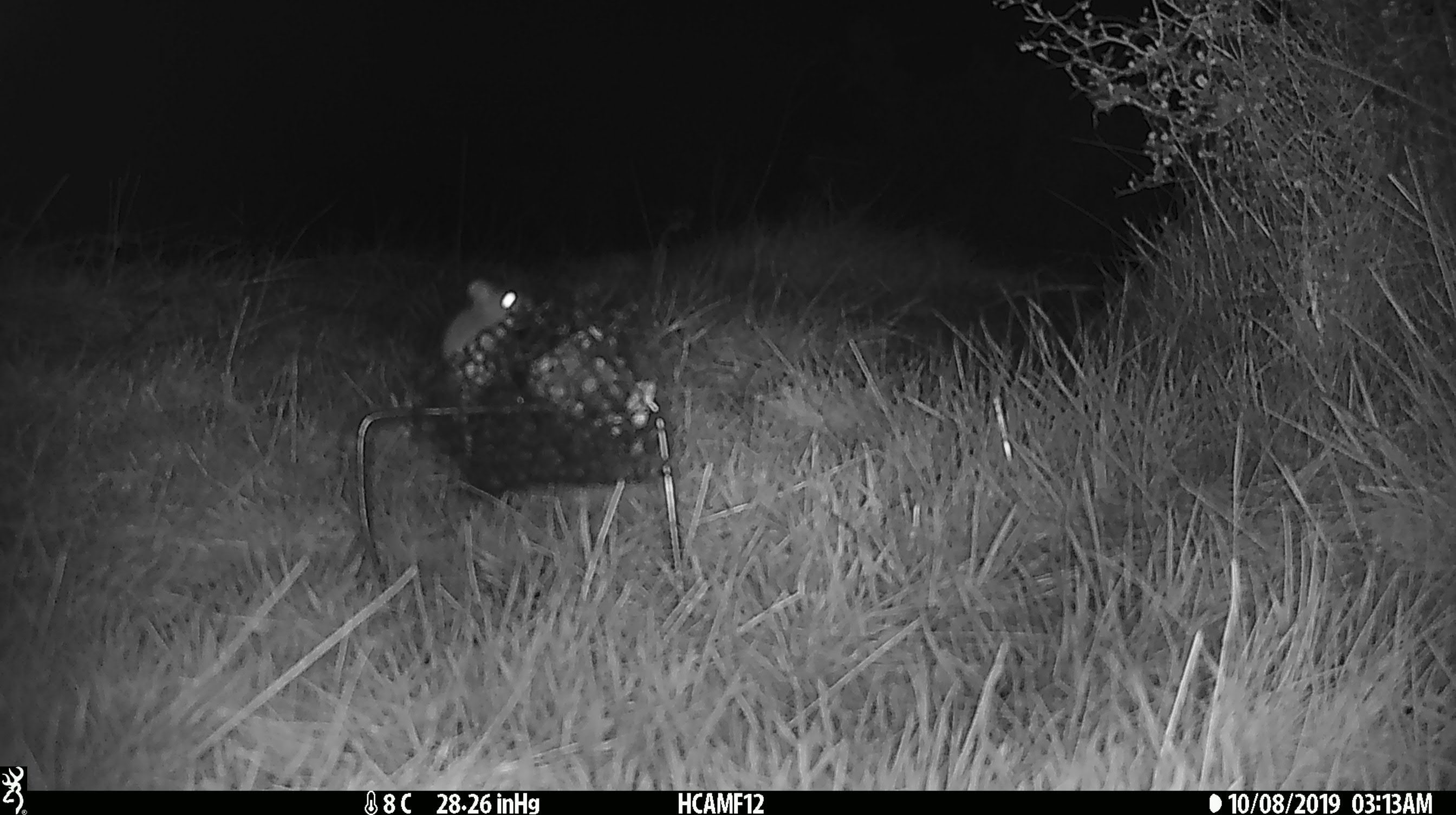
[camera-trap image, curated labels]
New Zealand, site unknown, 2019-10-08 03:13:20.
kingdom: Animalia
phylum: Chordata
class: Mammalia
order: Rodentia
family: Muridae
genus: Mus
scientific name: Mus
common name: mouse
Mouse (Mus).